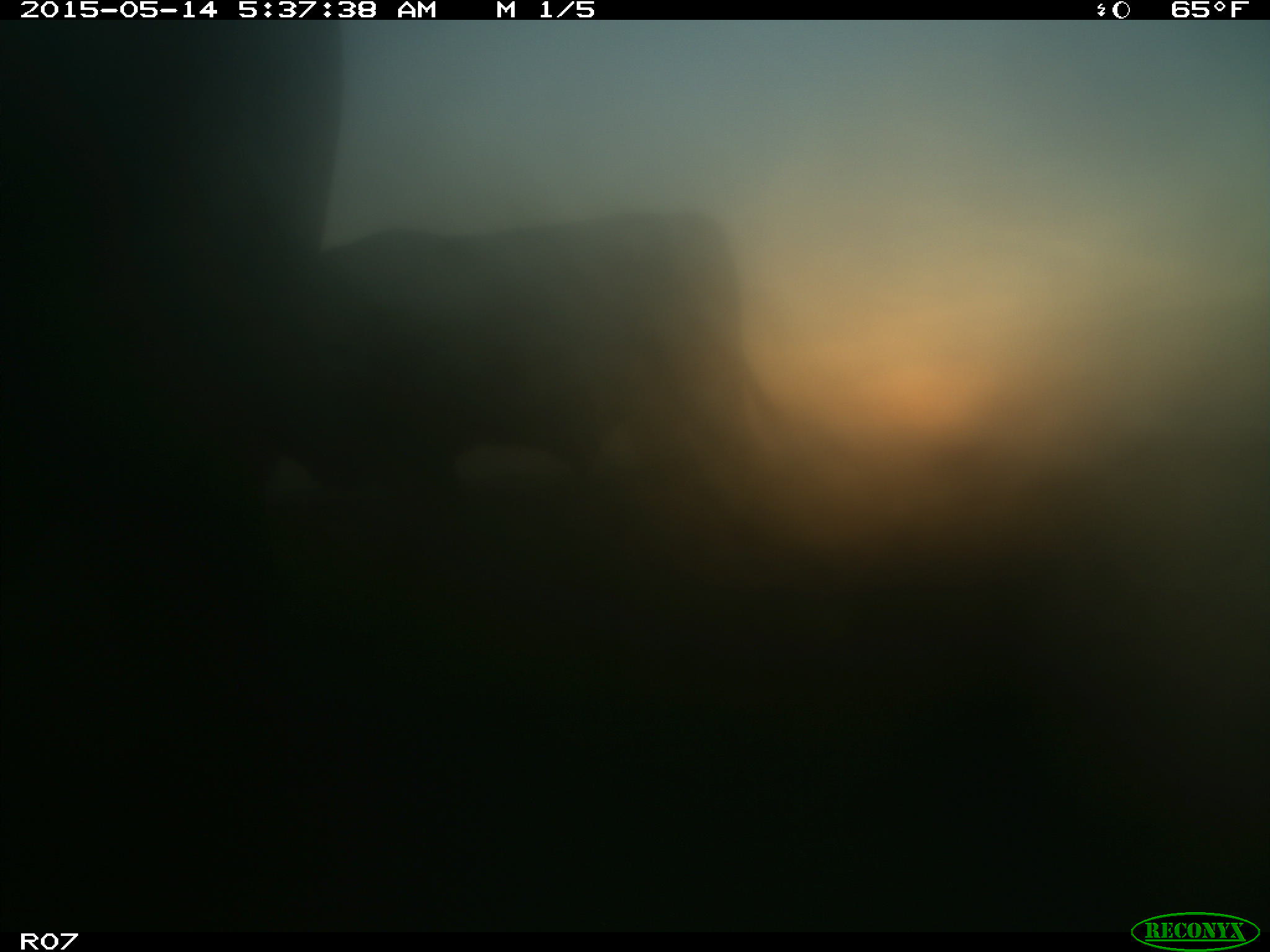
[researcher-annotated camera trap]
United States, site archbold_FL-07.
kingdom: Animalia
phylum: Chordata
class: Mammalia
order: Artiodactyla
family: Bovidae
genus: Bos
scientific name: Bos taurus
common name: domestic cow